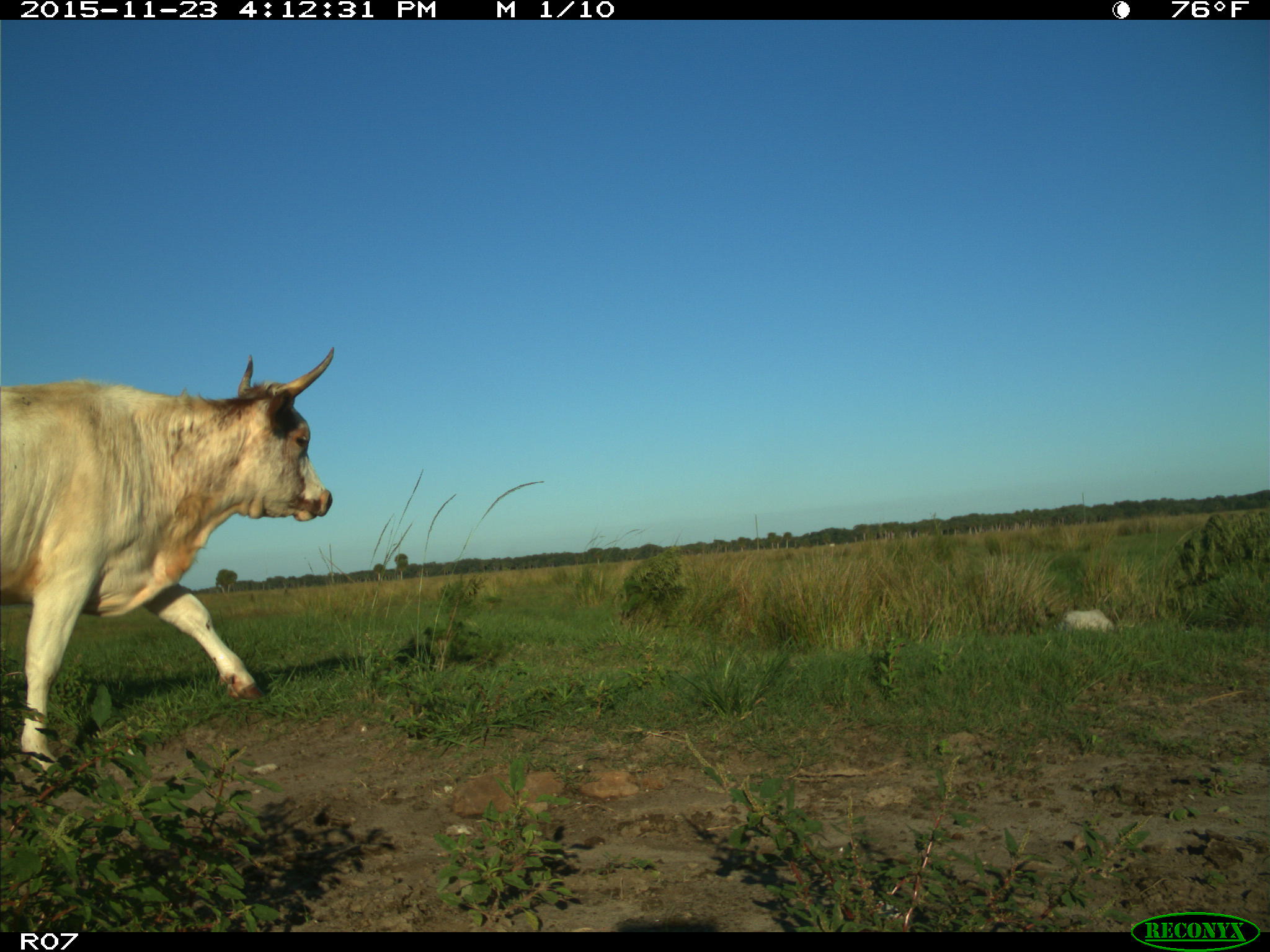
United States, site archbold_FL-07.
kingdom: Animalia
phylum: Chordata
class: Mammalia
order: Artiodactyla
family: Bovidae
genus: Bos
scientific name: Bos taurus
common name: domestic cow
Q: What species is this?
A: Bos taurus (domestic cow).